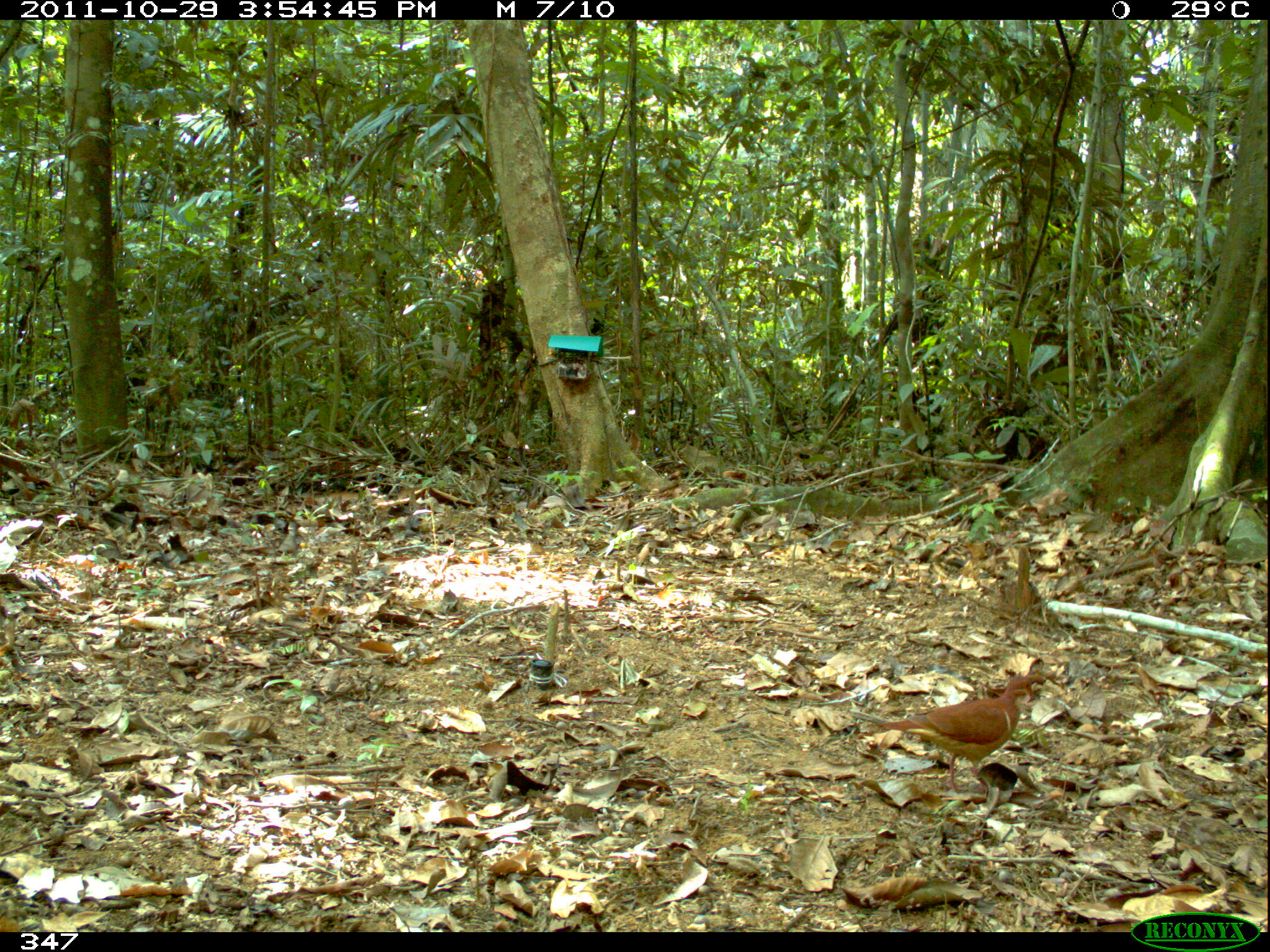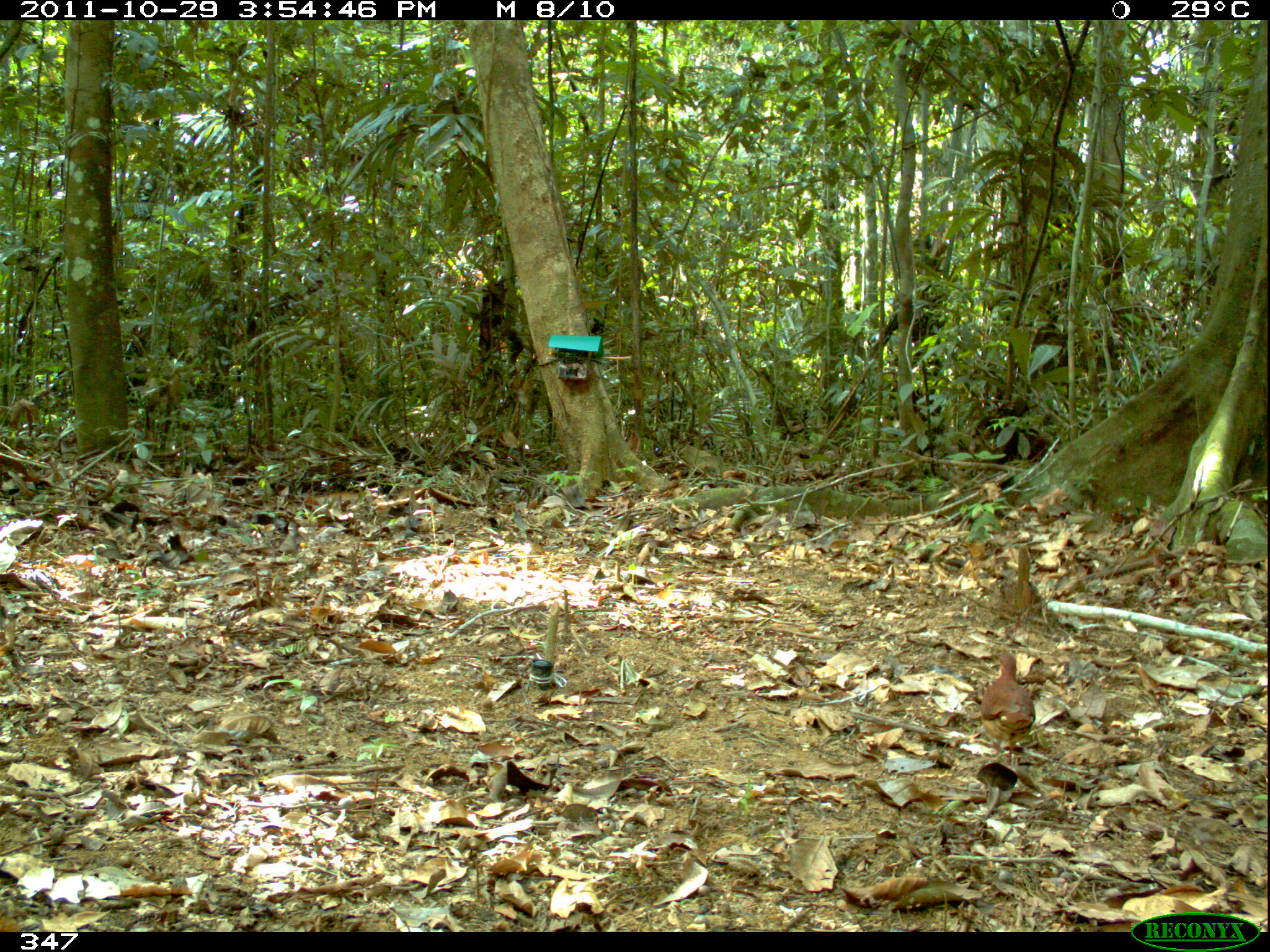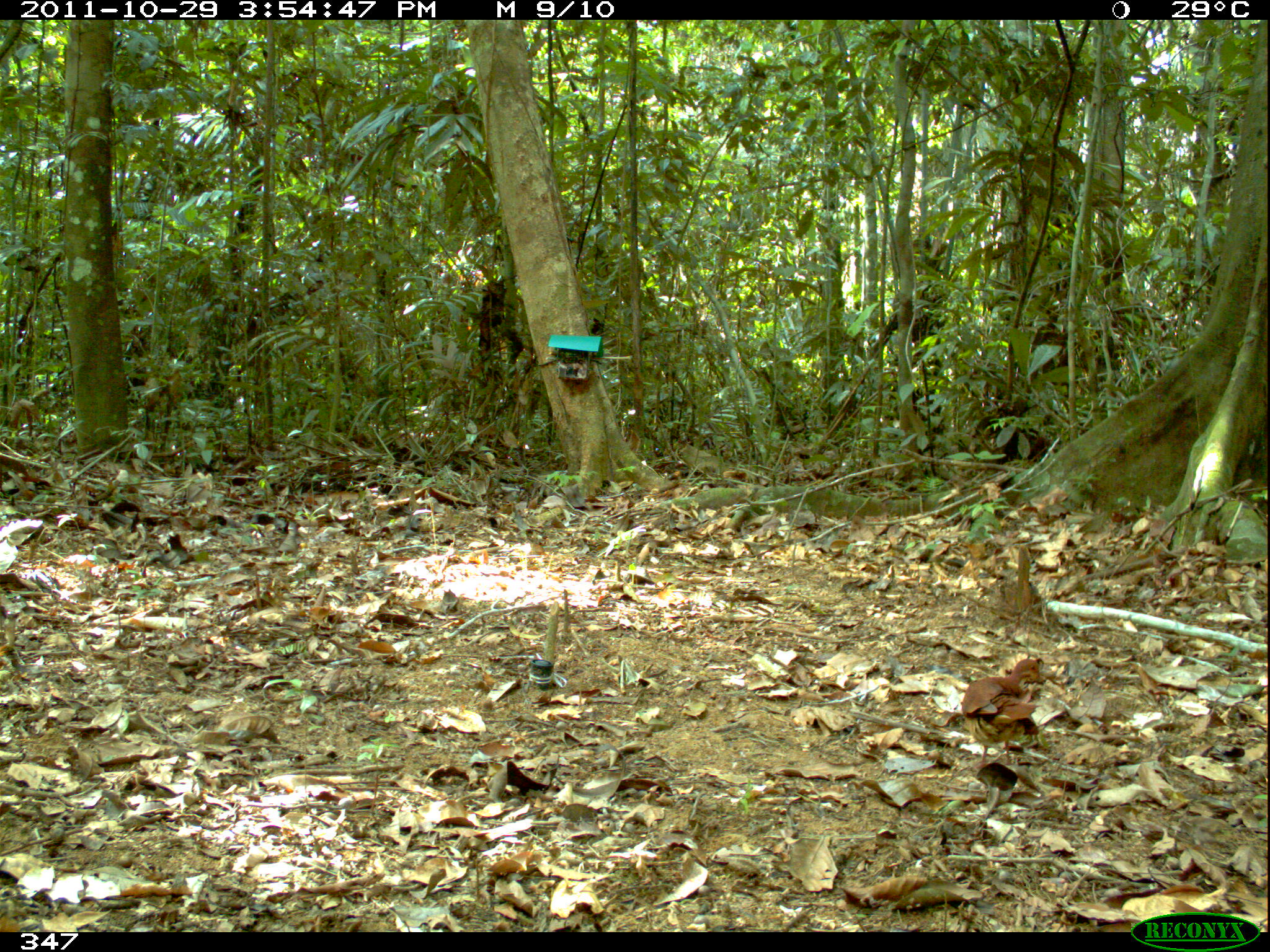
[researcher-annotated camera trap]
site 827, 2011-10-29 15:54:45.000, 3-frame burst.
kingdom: Animalia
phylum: Chordata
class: Aves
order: Columbiformes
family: Columbidae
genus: Geotrygon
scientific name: Geotrygon montana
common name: ruddy quail-dove